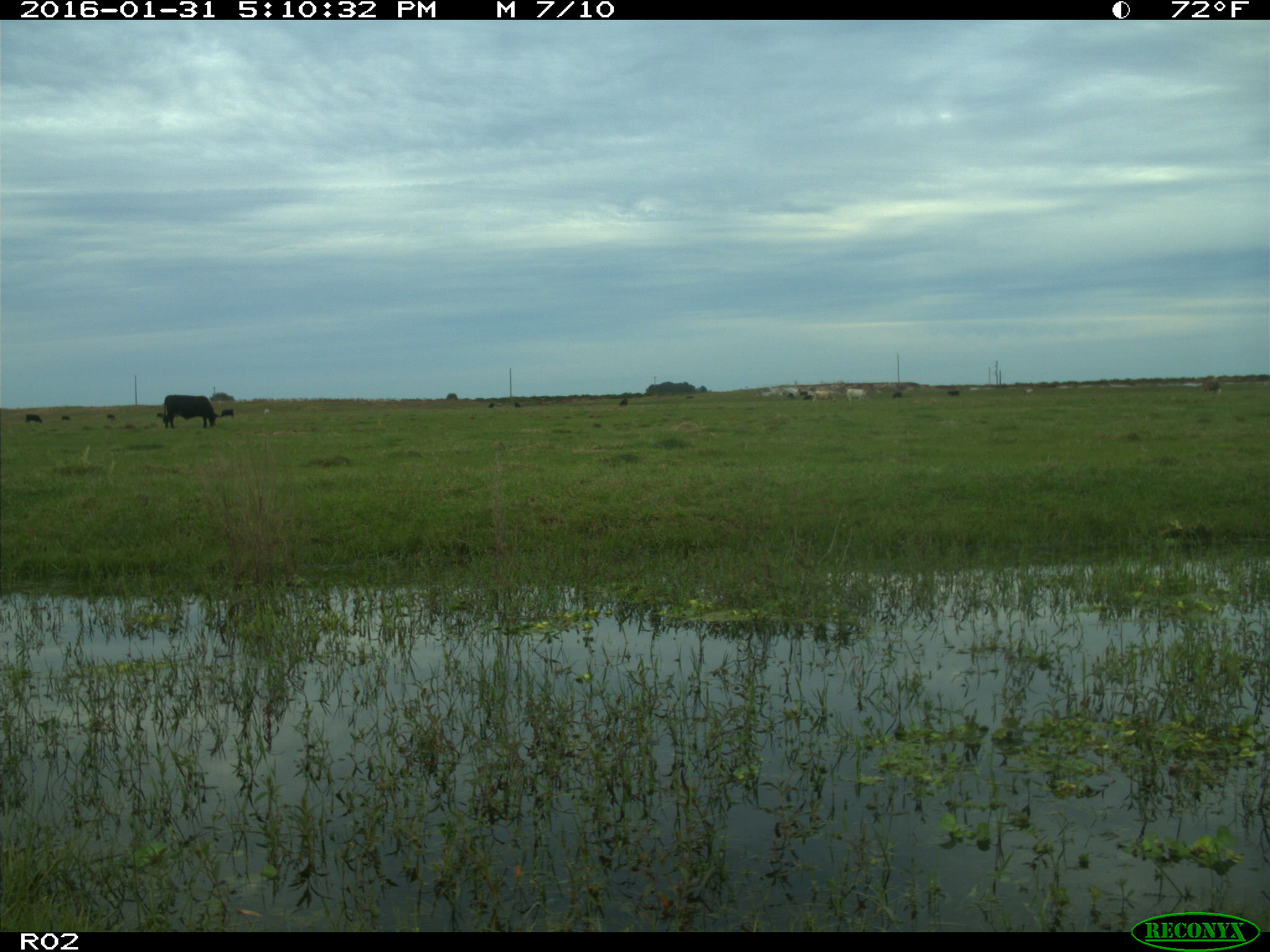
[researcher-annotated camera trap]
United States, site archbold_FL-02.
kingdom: Animalia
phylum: Chordata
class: Mammalia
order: Artiodactyla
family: Bovidae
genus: Bos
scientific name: Bos taurus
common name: domestic cow